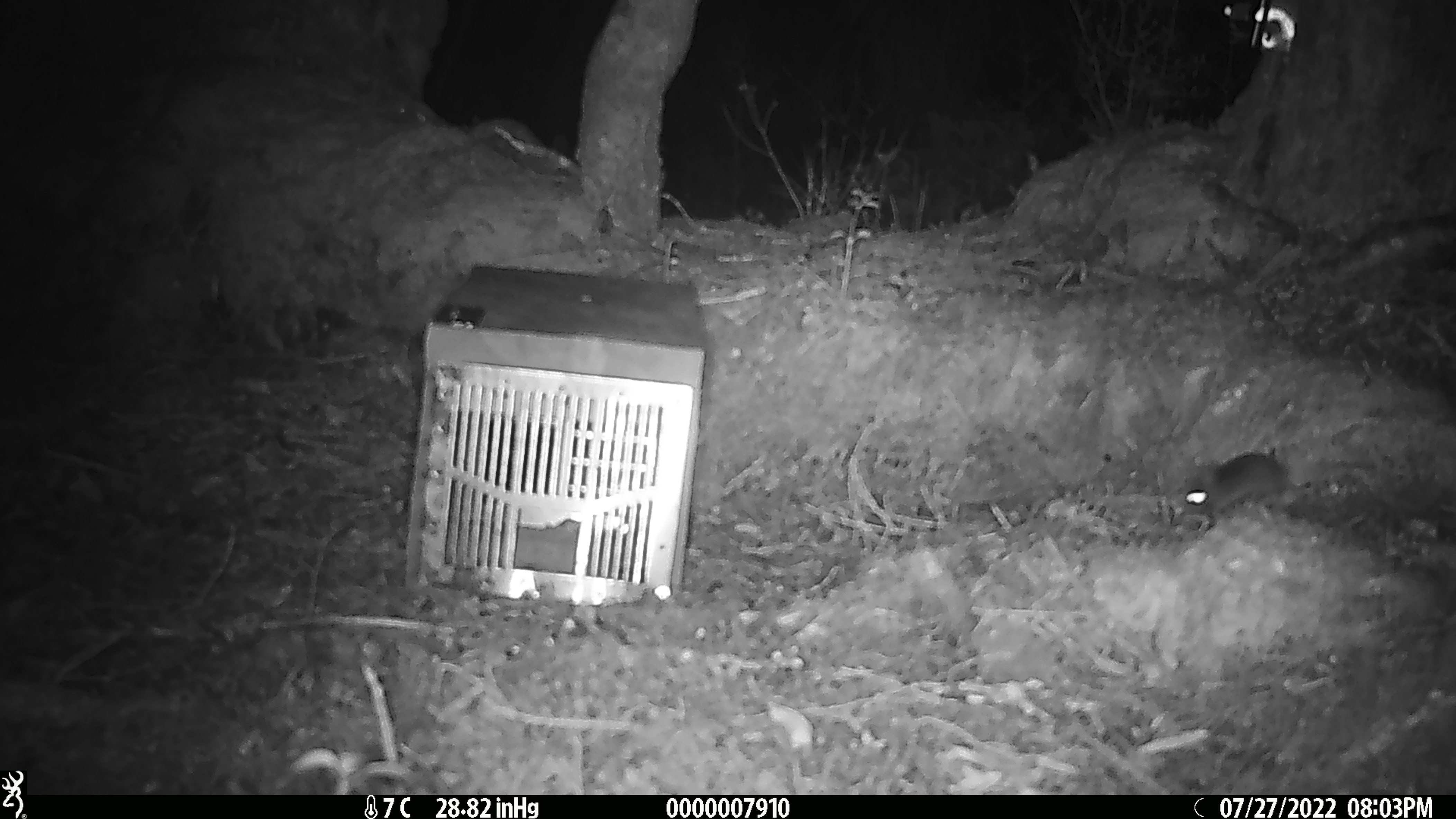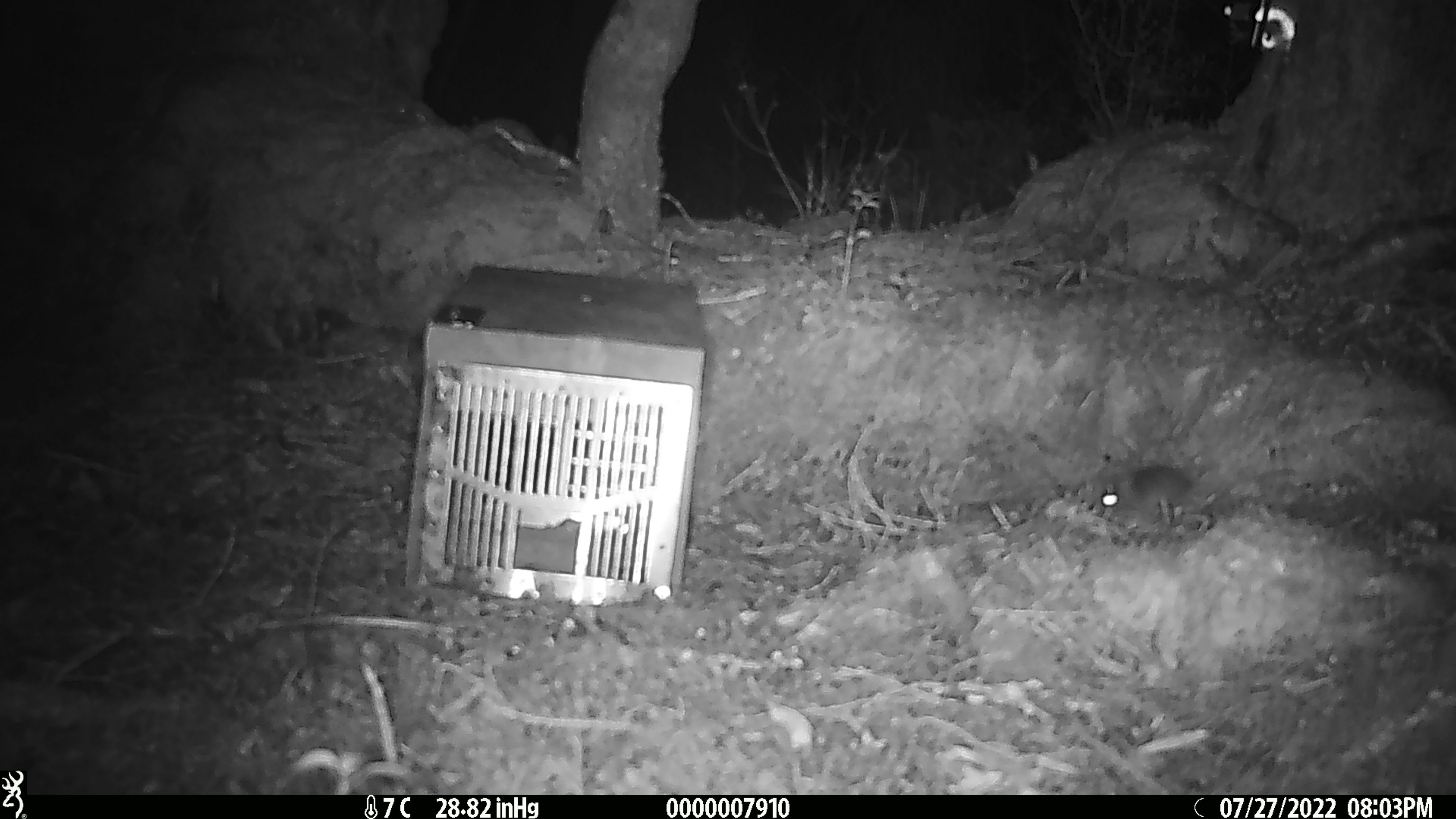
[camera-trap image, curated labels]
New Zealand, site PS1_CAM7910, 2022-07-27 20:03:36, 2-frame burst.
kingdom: Animalia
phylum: Chordata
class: Mammalia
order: Rodentia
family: Muridae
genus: Mus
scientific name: Mus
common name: mouse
Mouse (Mus).